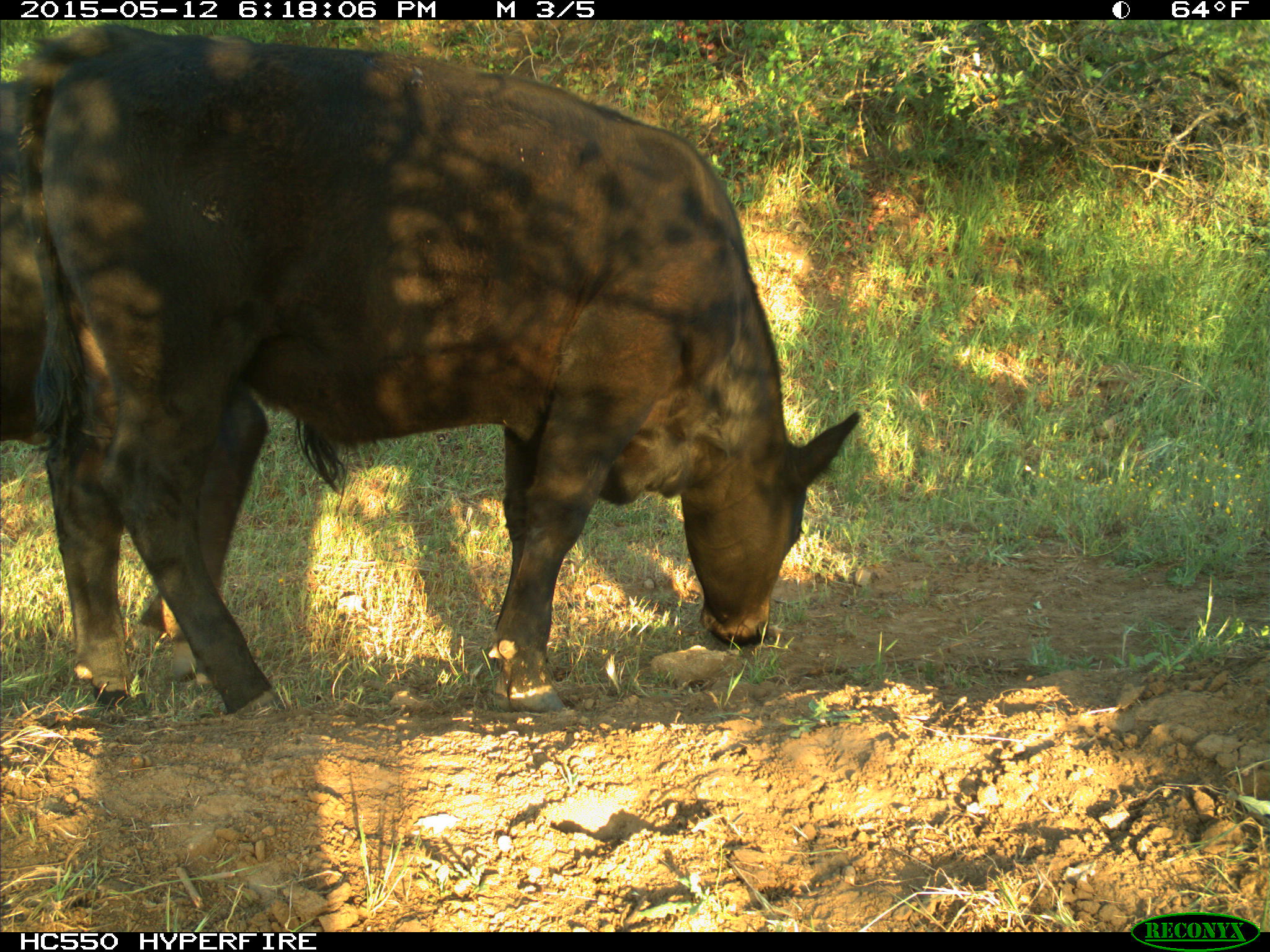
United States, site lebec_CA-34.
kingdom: Animalia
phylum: Chordata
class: Mammalia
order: Artiodactyla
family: Bovidae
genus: Bos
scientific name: Bos taurus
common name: domestic cow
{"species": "Bos taurus (domestic cow)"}